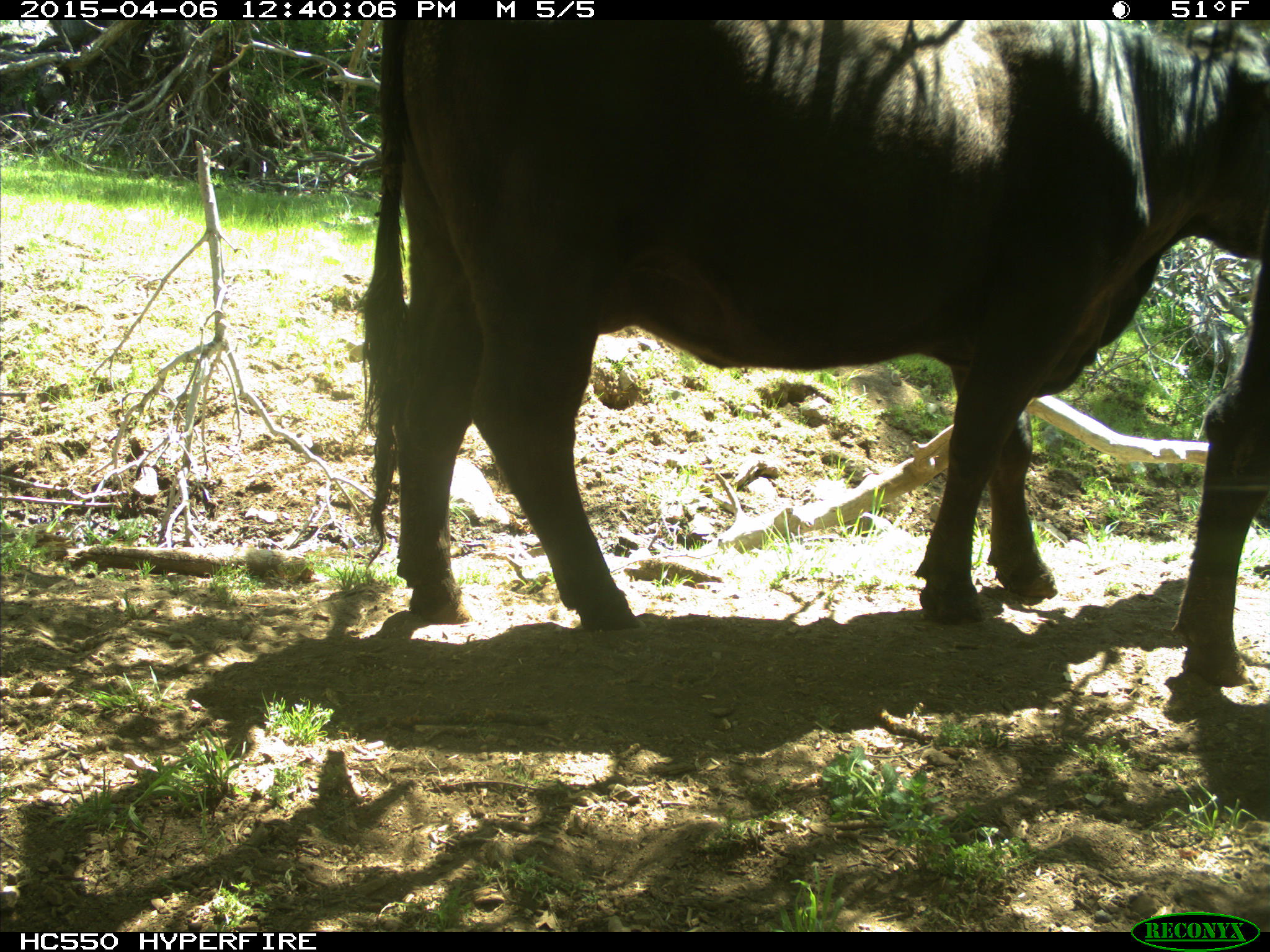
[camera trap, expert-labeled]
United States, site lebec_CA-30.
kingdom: Animalia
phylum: Chordata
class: Mammalia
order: Artiodactyla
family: Bovidae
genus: Bos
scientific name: Bos taurus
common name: domestic cow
Bos taurus (domestic cow).